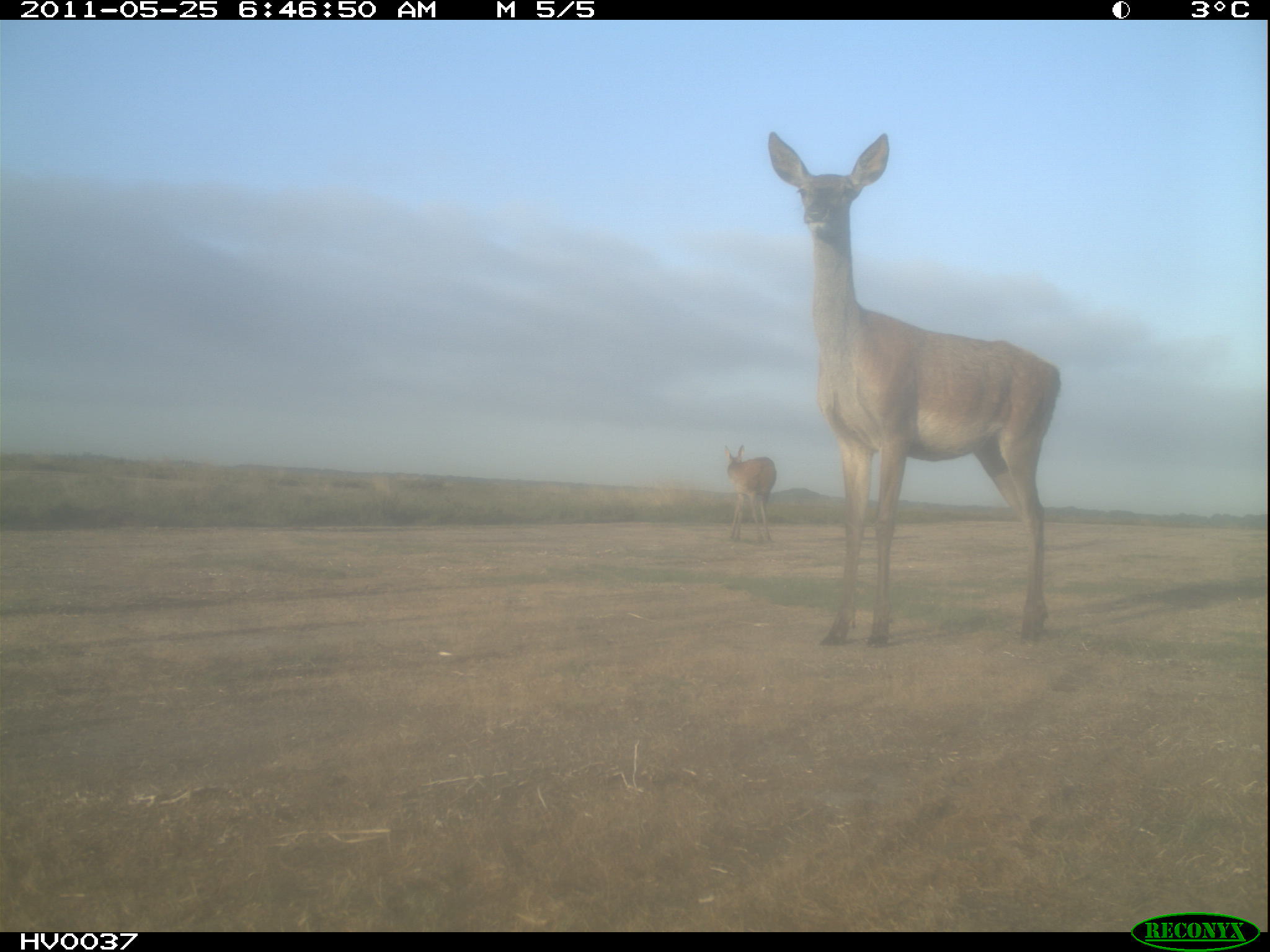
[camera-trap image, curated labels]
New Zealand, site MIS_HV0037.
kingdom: Animalia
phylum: Chordata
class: Mammalia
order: Artiodactyla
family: Cervidae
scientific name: Cervidae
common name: deer